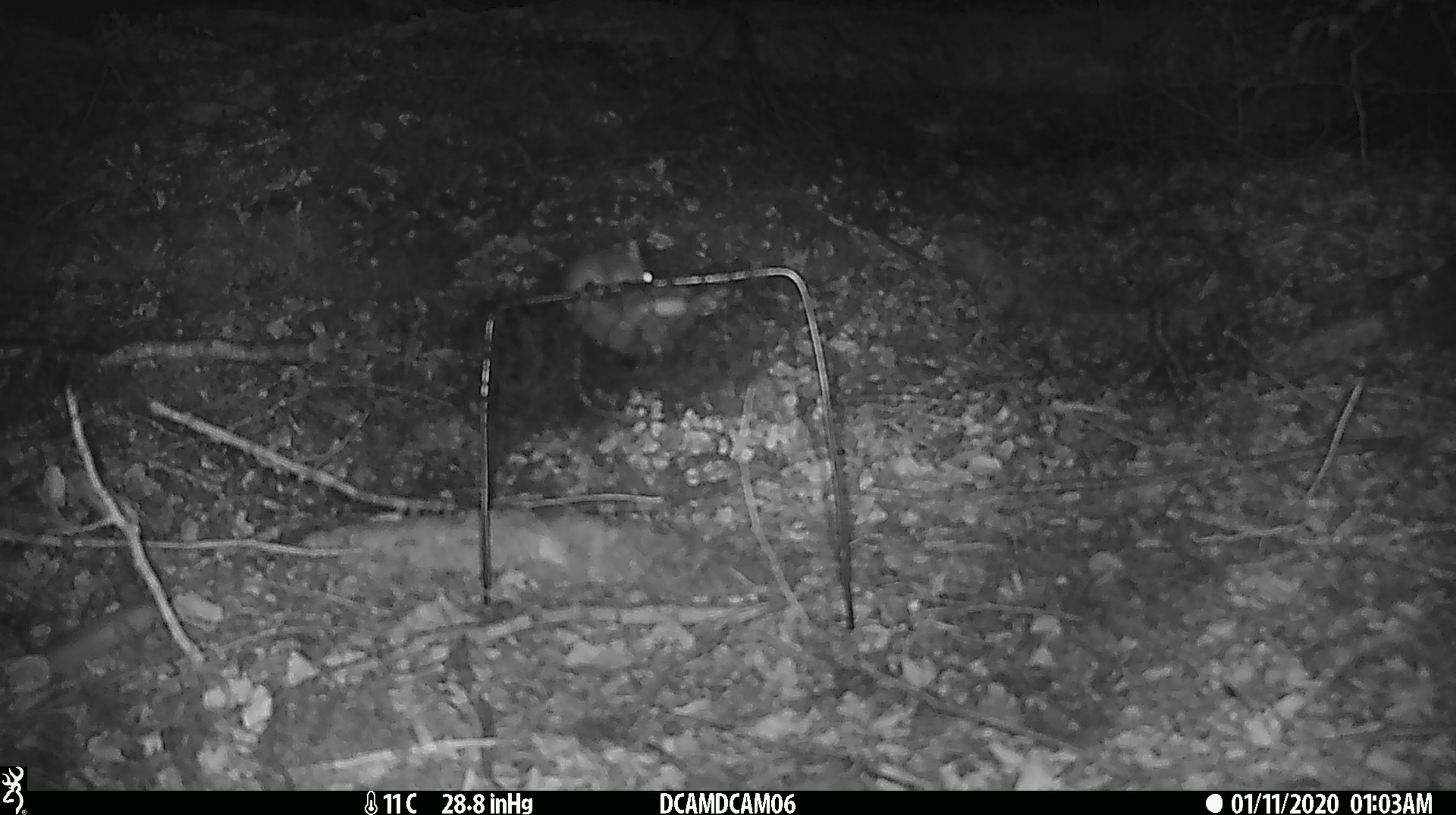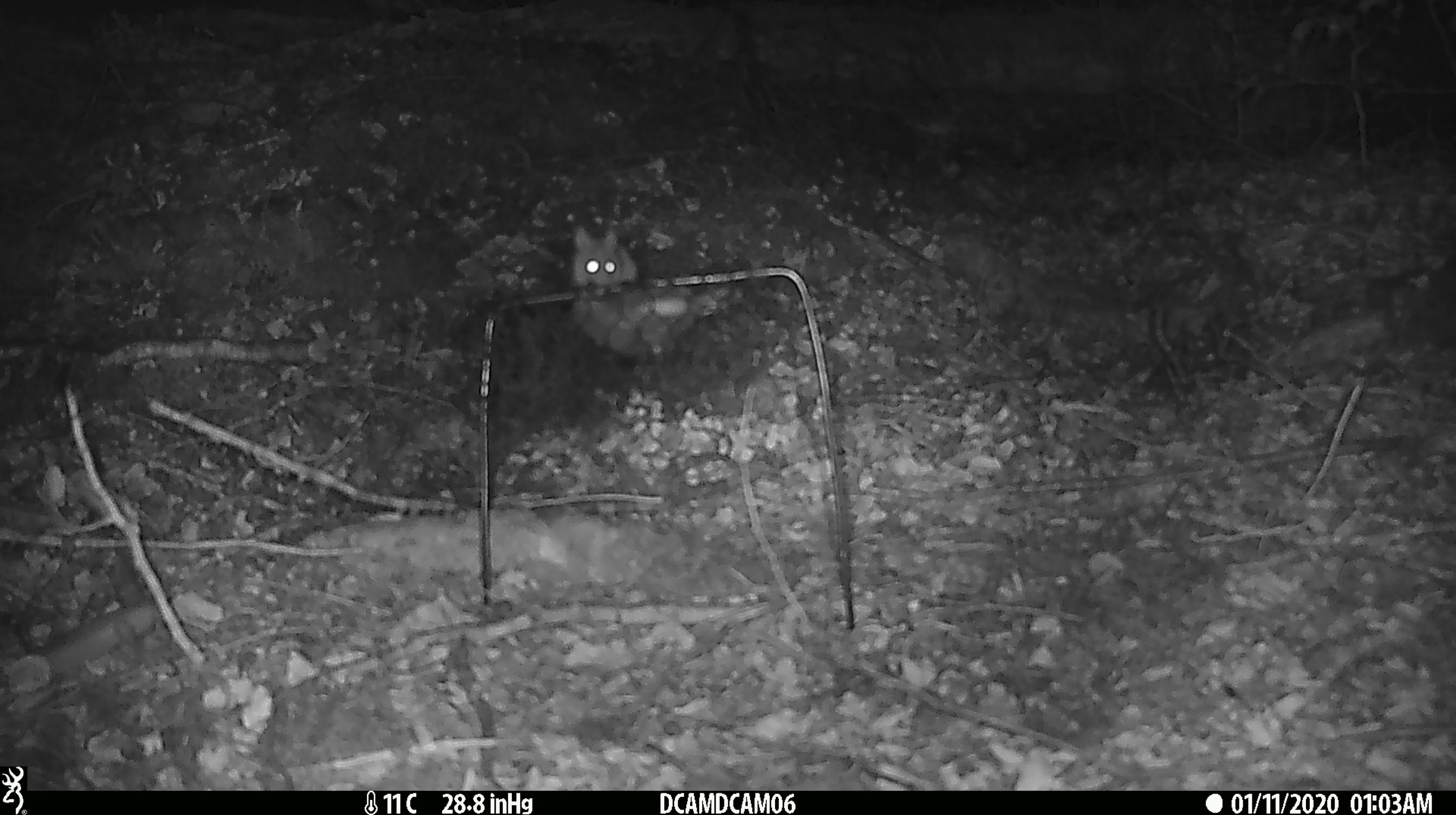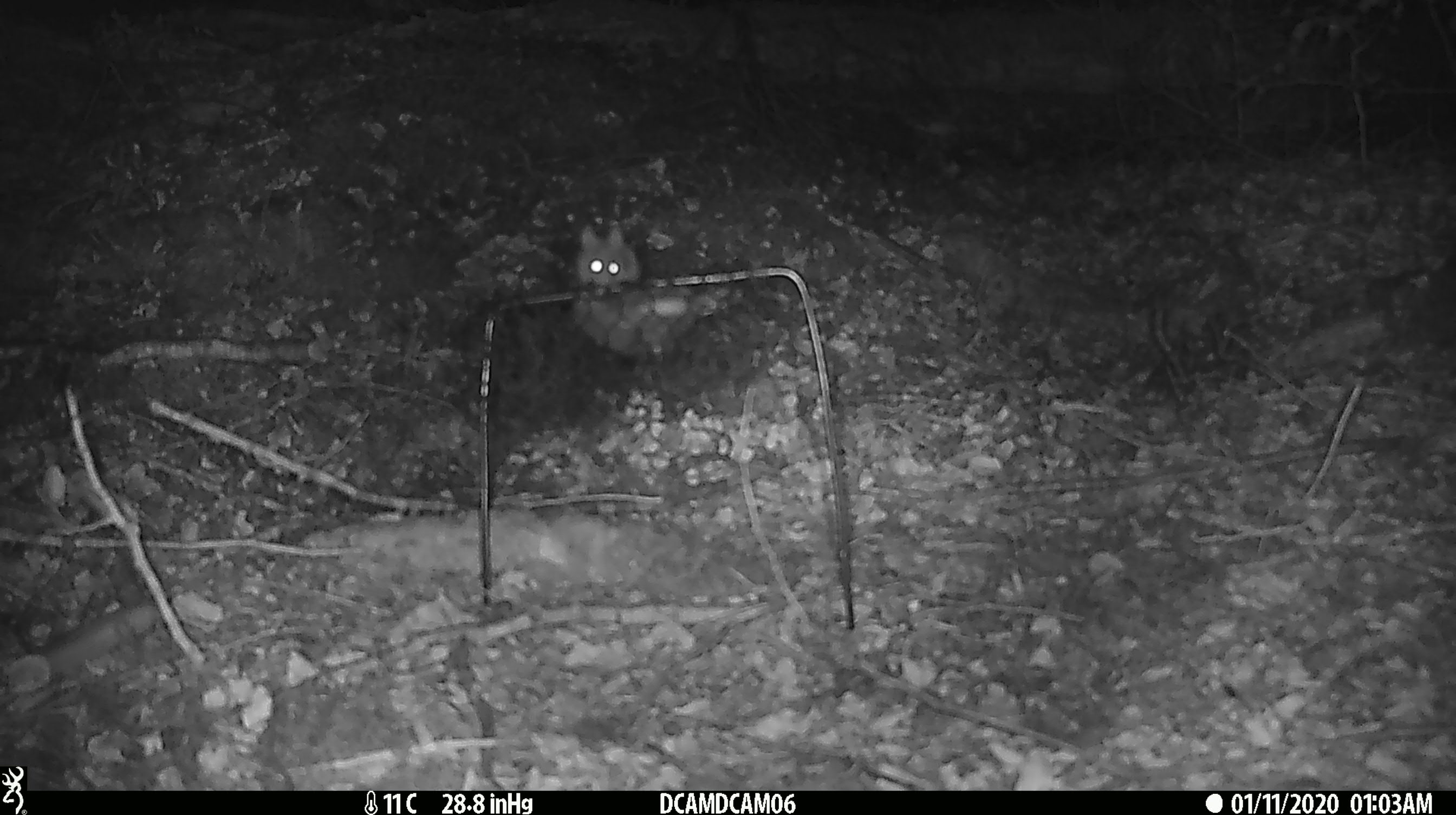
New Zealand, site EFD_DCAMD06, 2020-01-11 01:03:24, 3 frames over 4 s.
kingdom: Animalia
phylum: Chordata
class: Mammalia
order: Rodentia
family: Muridae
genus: Mus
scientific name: Mus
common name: mouse